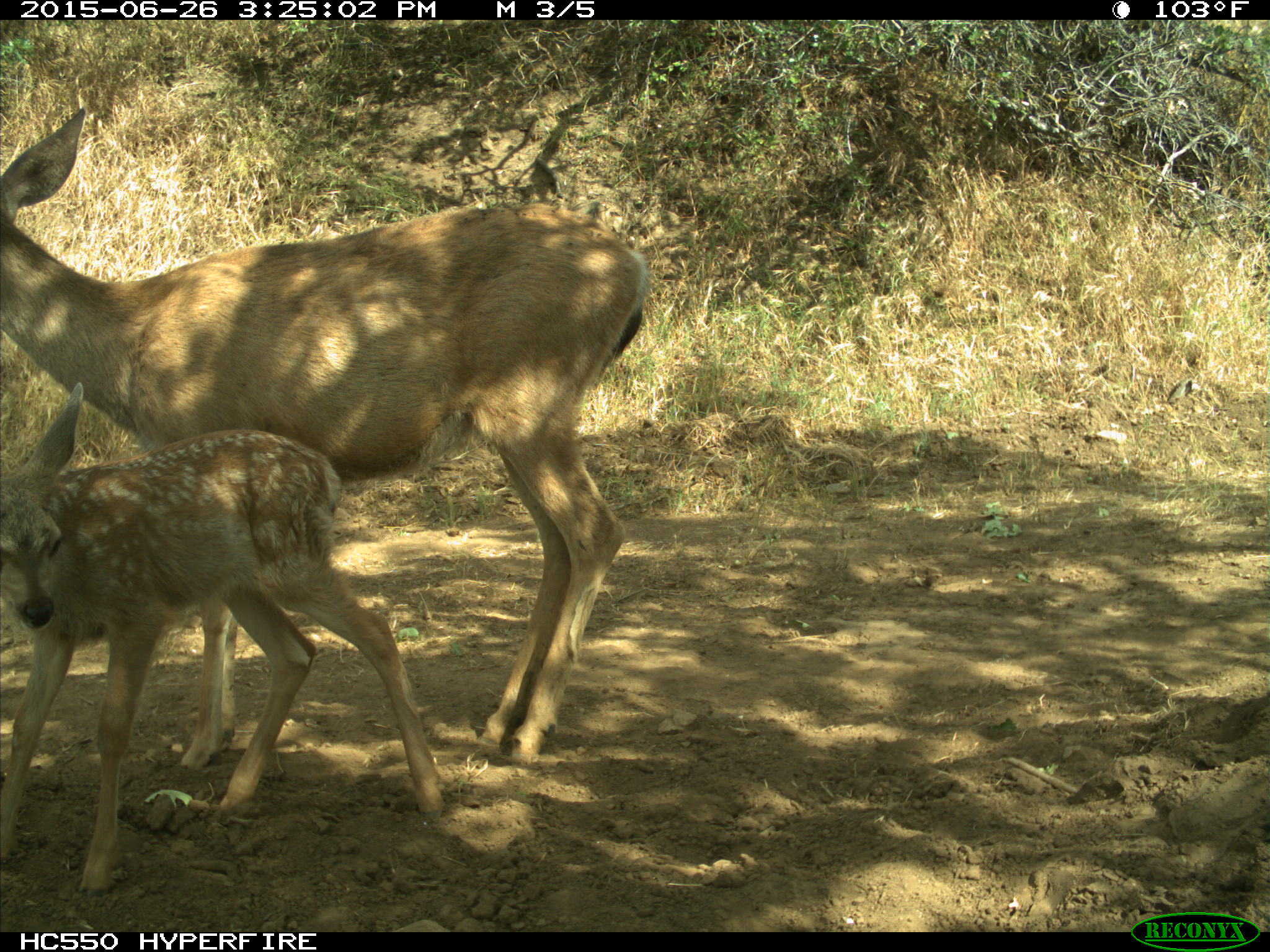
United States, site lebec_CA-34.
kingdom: Animalia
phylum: Chordata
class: Mammalia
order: Artiodactyla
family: Cervidae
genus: Odocoileus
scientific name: Odocoileus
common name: deer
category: unidentified deer